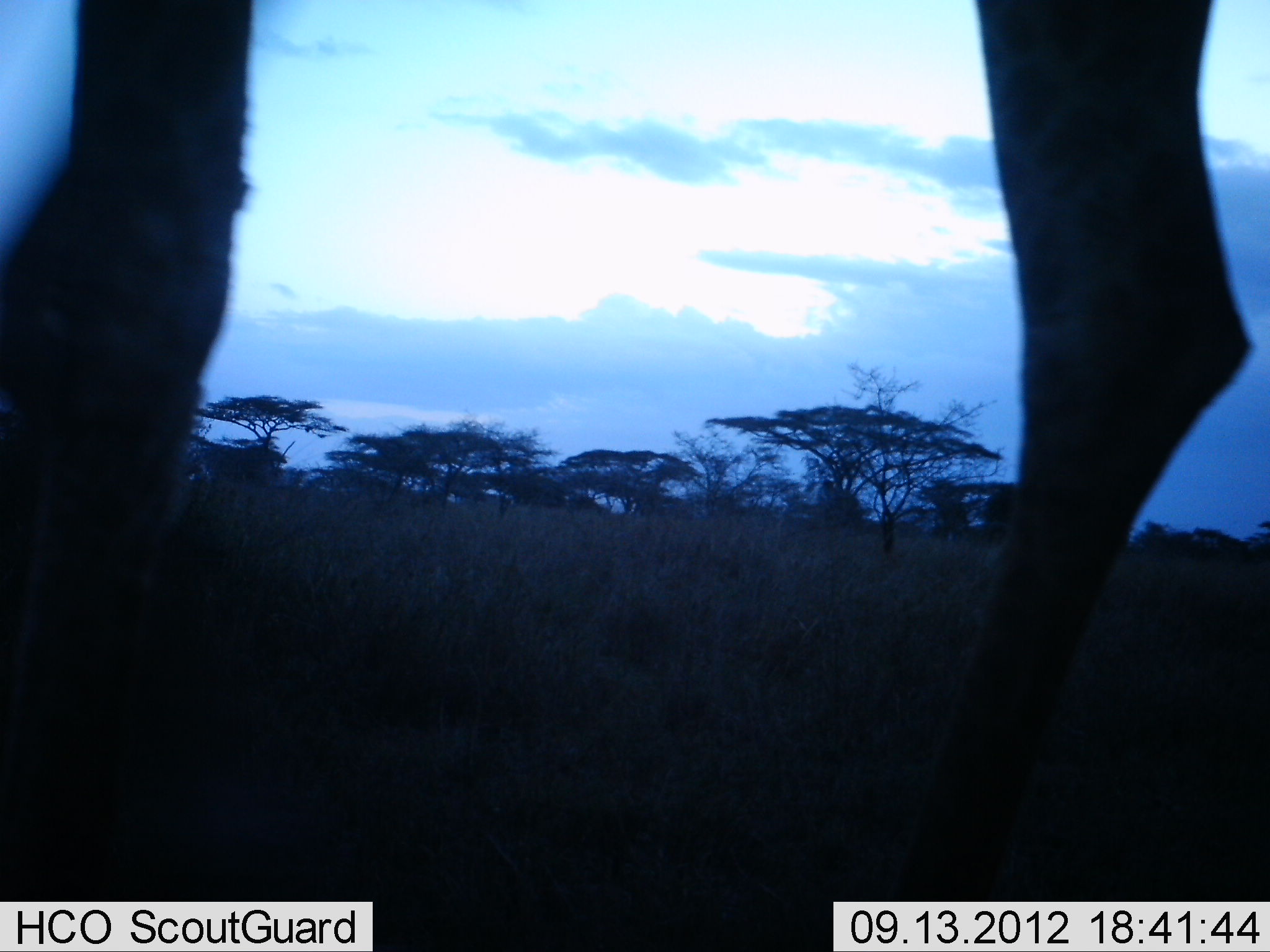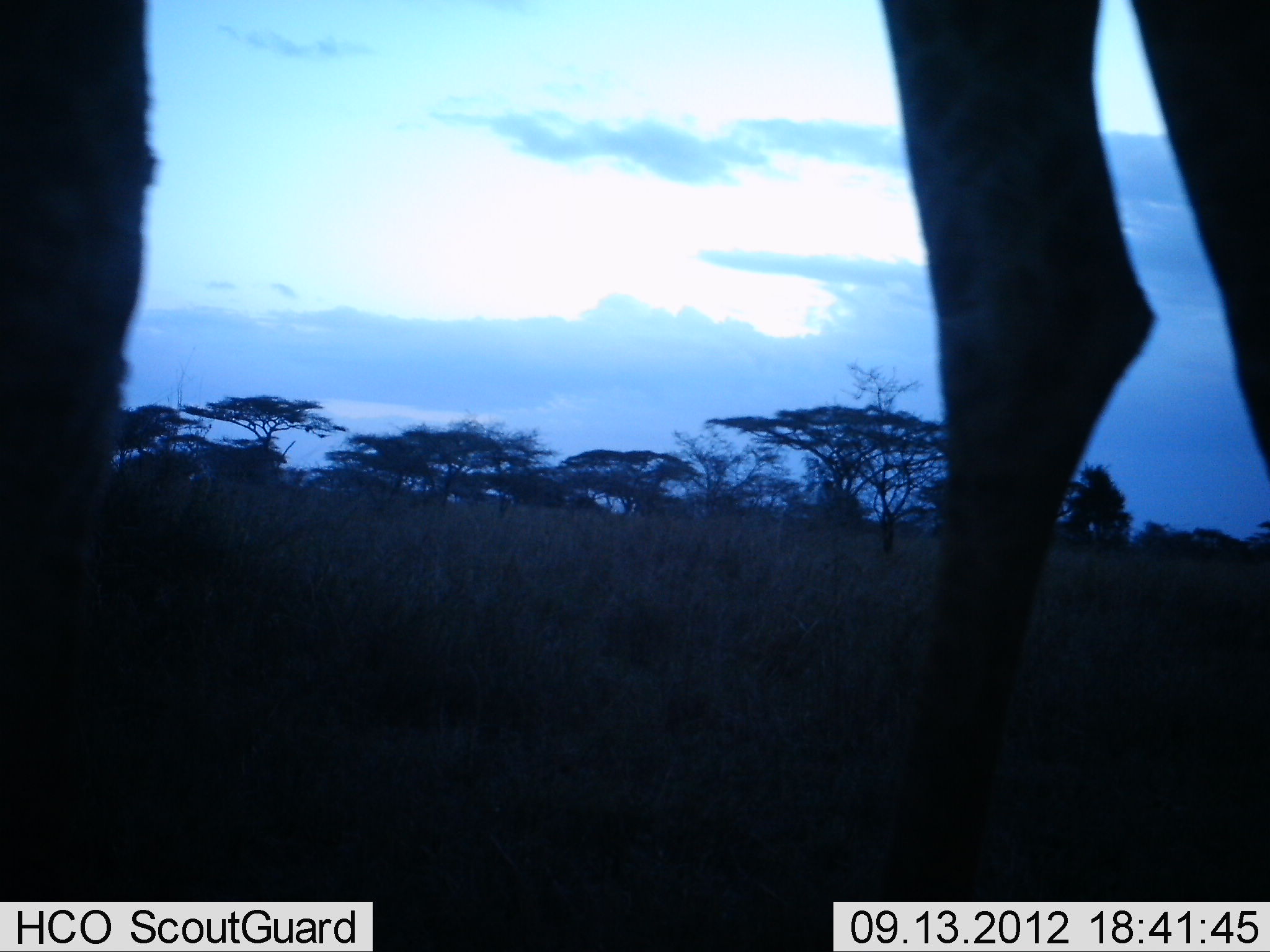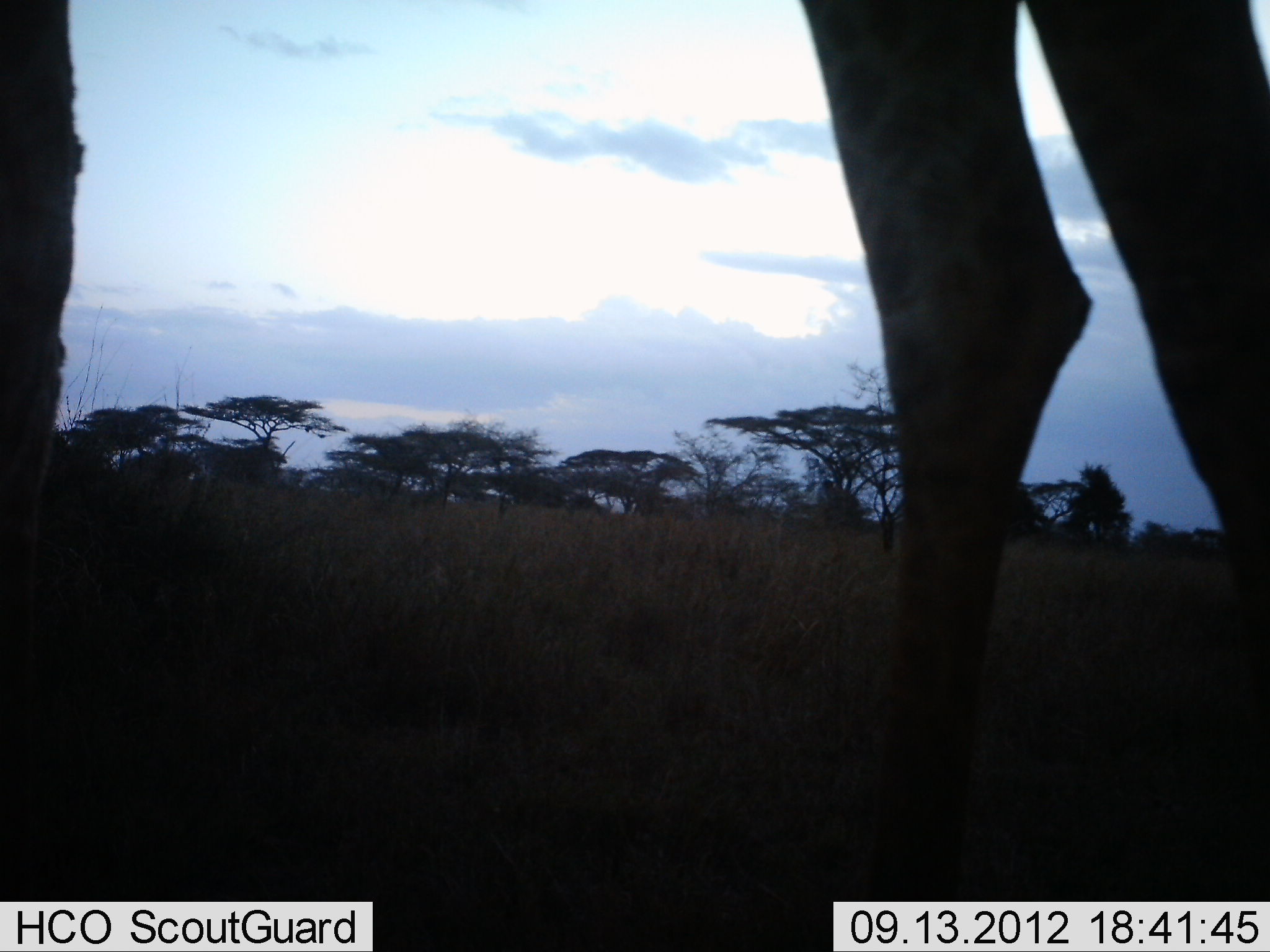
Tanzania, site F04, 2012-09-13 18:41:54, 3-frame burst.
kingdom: Animalia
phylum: Chordata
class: Mammalia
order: Artiodactyla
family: Giraffidae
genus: Giraffa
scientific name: Giraffa camelopardalis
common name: giraffe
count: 1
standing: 20%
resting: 0%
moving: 80%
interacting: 0%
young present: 0%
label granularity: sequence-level